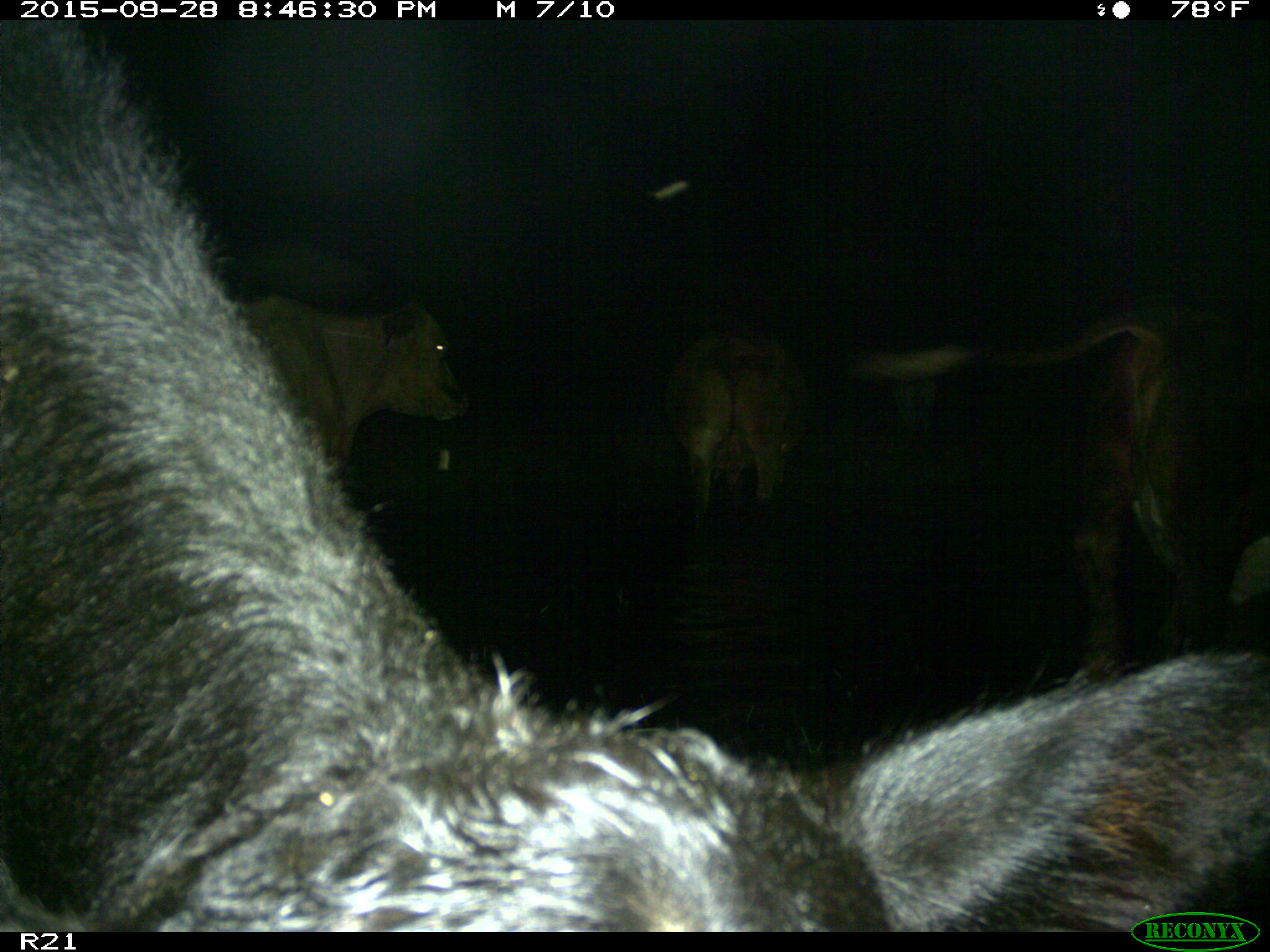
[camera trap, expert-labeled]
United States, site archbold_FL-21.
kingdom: Animalia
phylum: Chordata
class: Mammalia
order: Artiodactyla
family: Bovidae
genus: Bos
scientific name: Bos taurus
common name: domestic cow